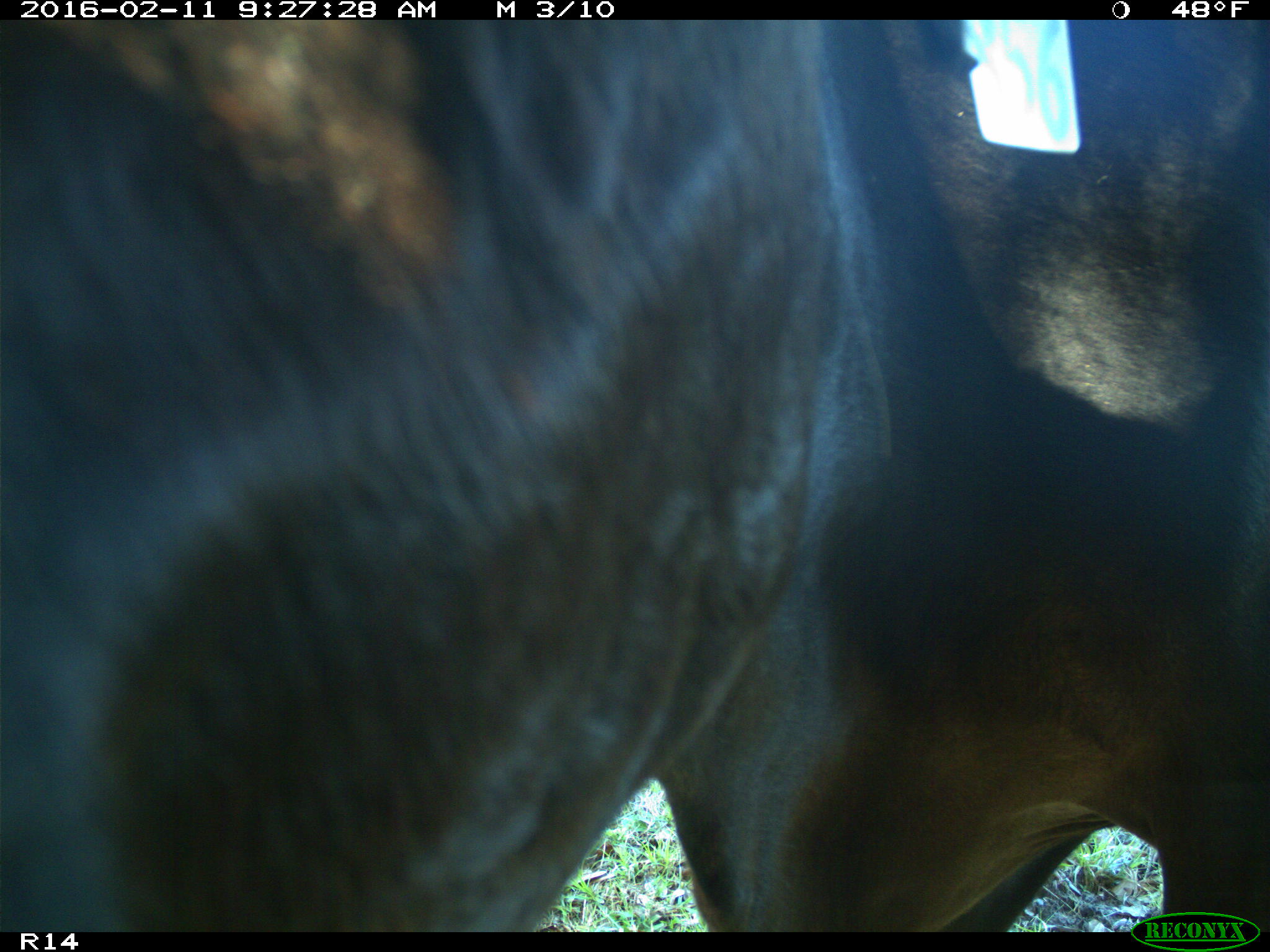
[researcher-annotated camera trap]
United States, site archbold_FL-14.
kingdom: Animalia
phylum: Chordata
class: Mammalia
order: Artiodactyla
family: Bovidae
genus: Bos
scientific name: Bos taurus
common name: domestic cow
Bos taurus (domestic cow).